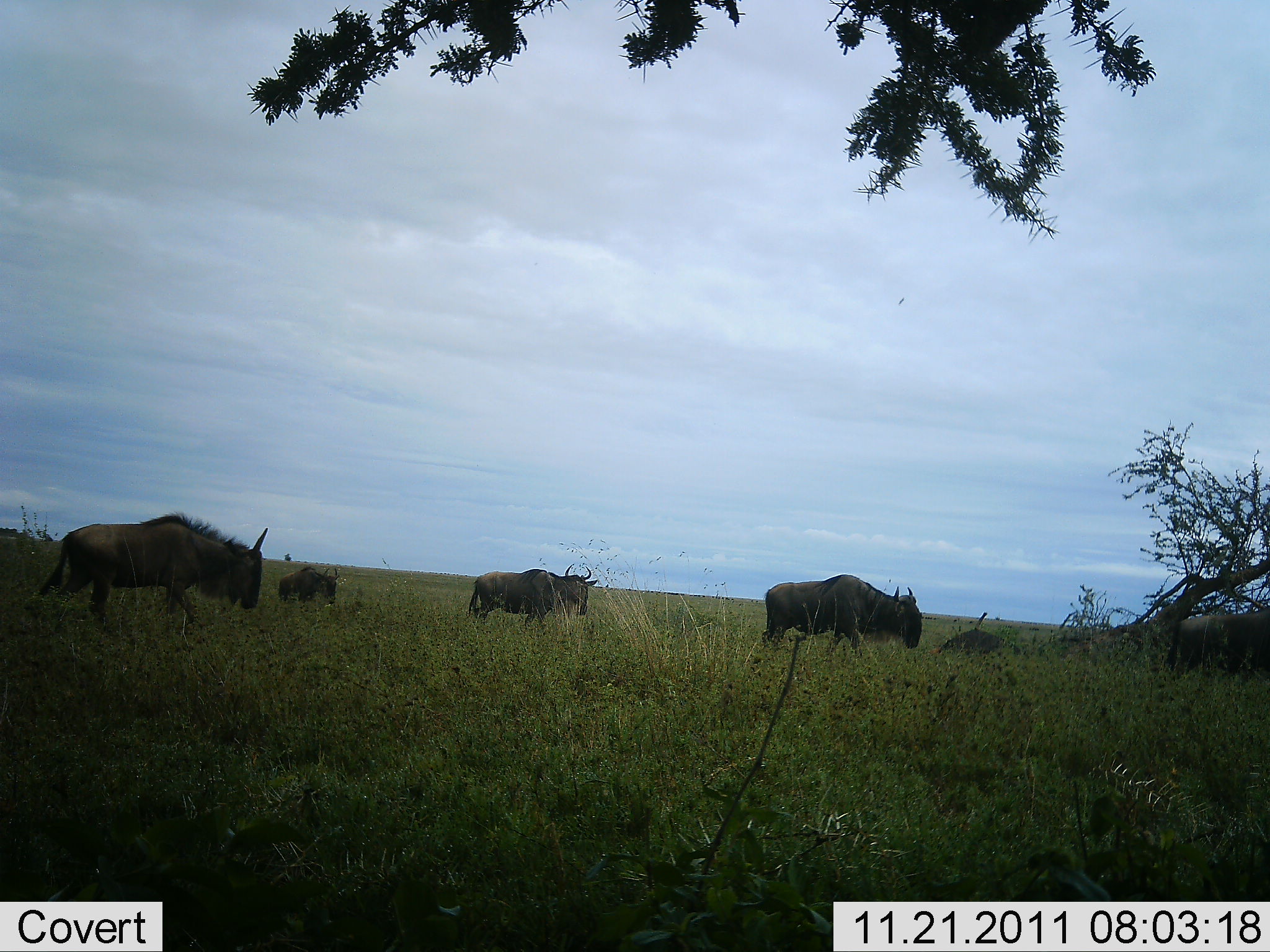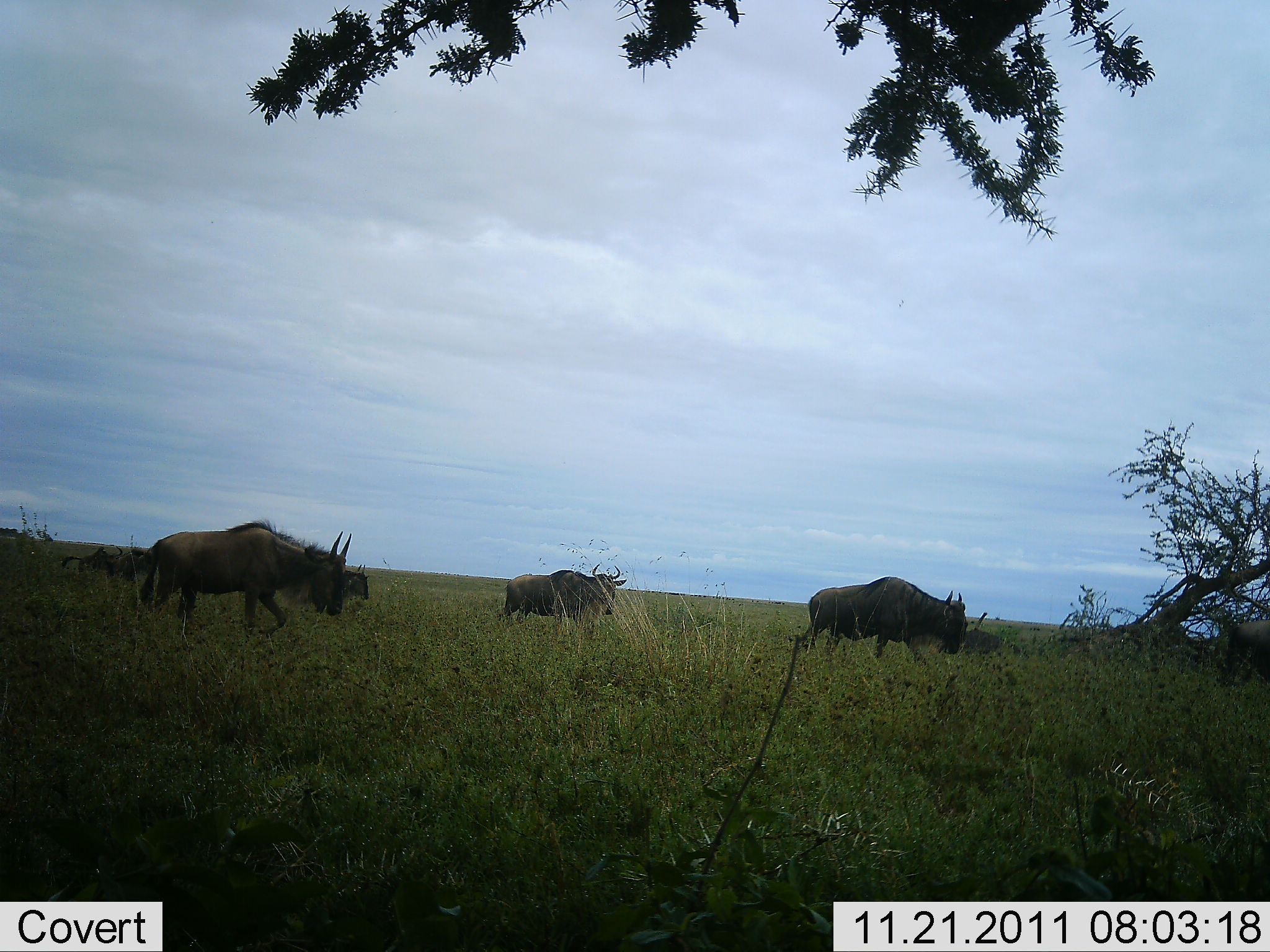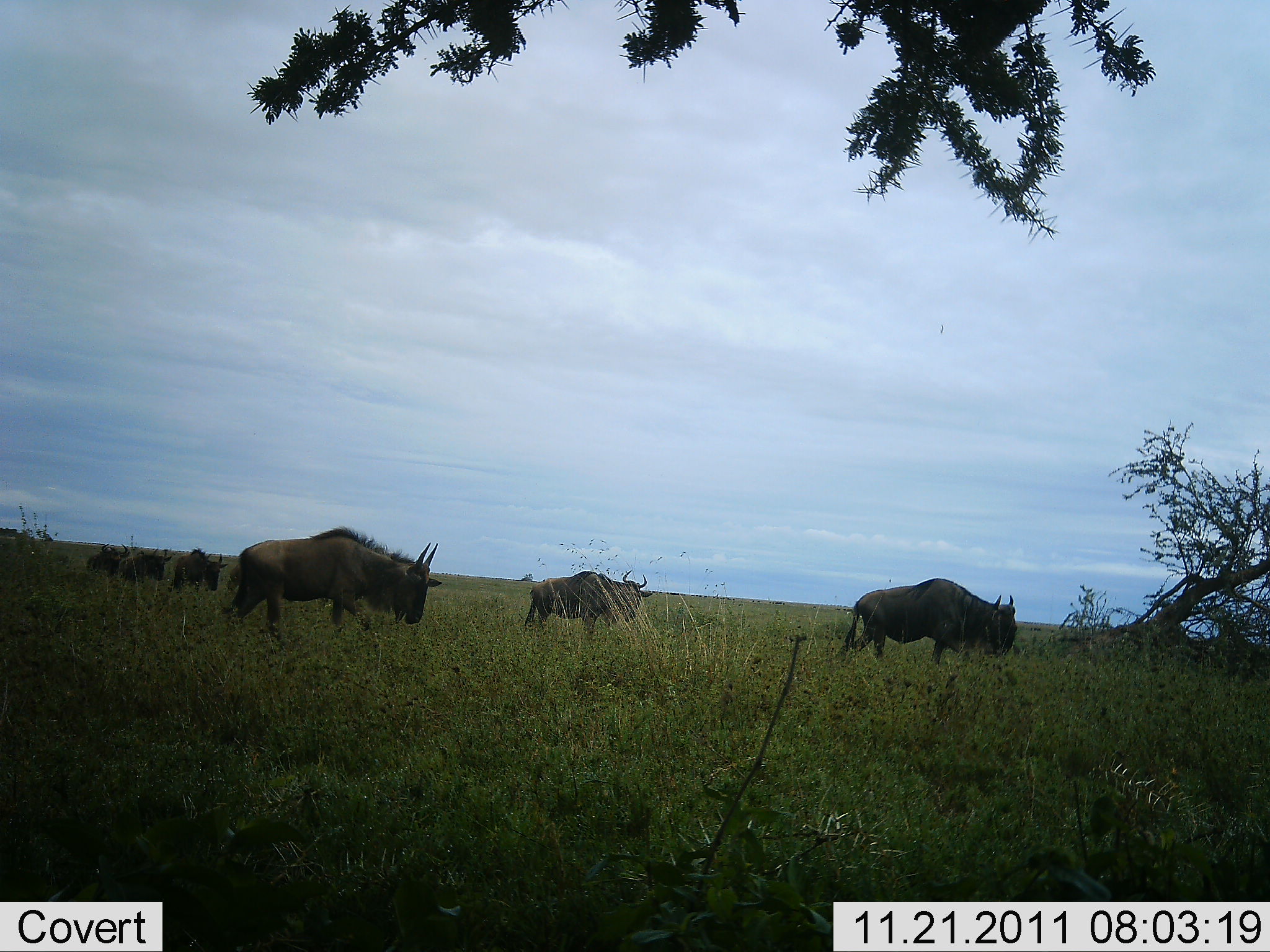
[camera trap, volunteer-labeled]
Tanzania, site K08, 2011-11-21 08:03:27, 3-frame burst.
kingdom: Animalia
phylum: Chordata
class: Mammalia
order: Artiodactyla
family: Bovidae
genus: Connochaetes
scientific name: Connochaetes taurinus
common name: blue wildebeest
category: wildebeest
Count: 6.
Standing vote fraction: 0%.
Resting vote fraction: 0%.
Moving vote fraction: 100%.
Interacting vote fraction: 0%.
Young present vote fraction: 0%.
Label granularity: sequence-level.